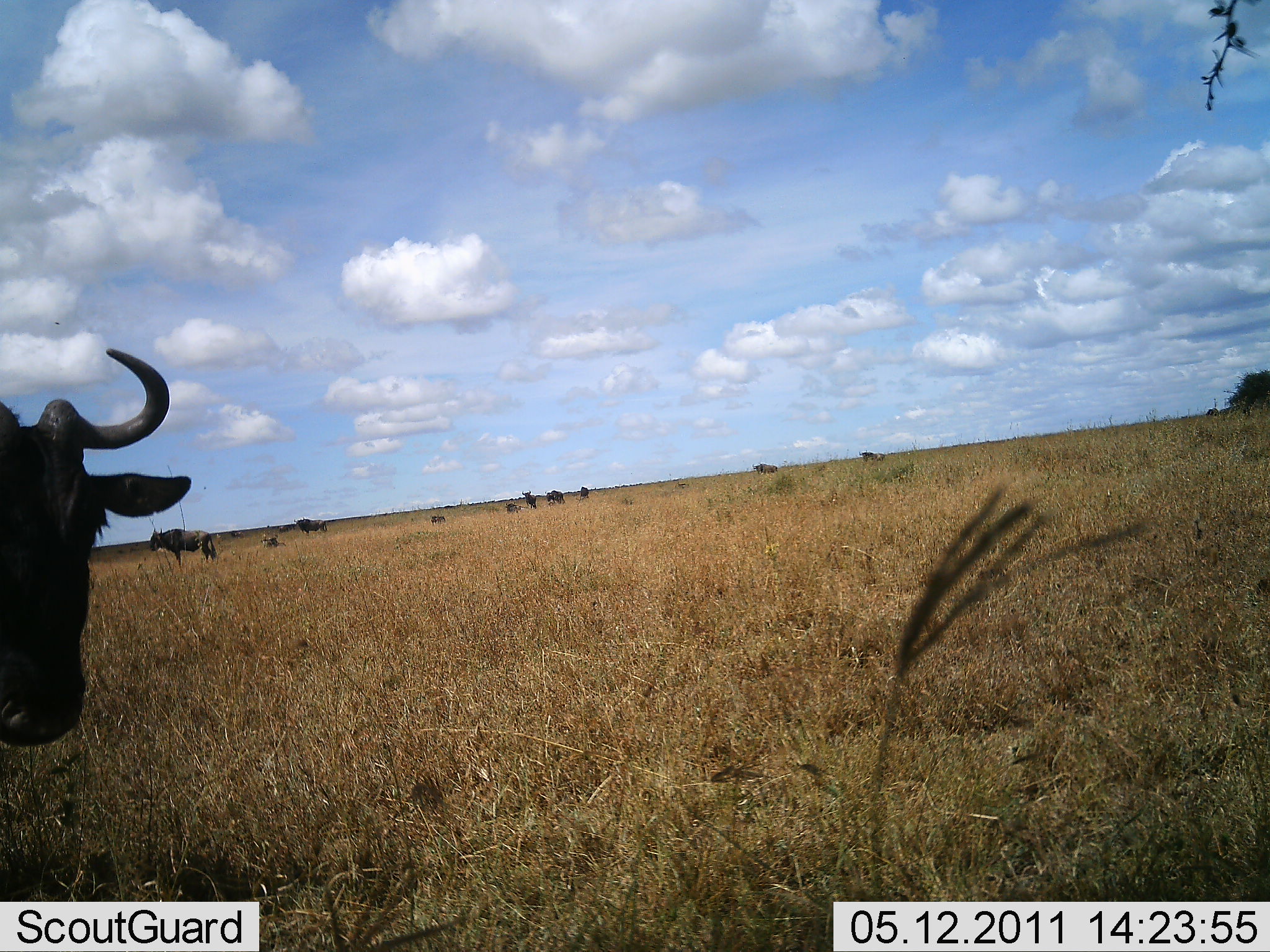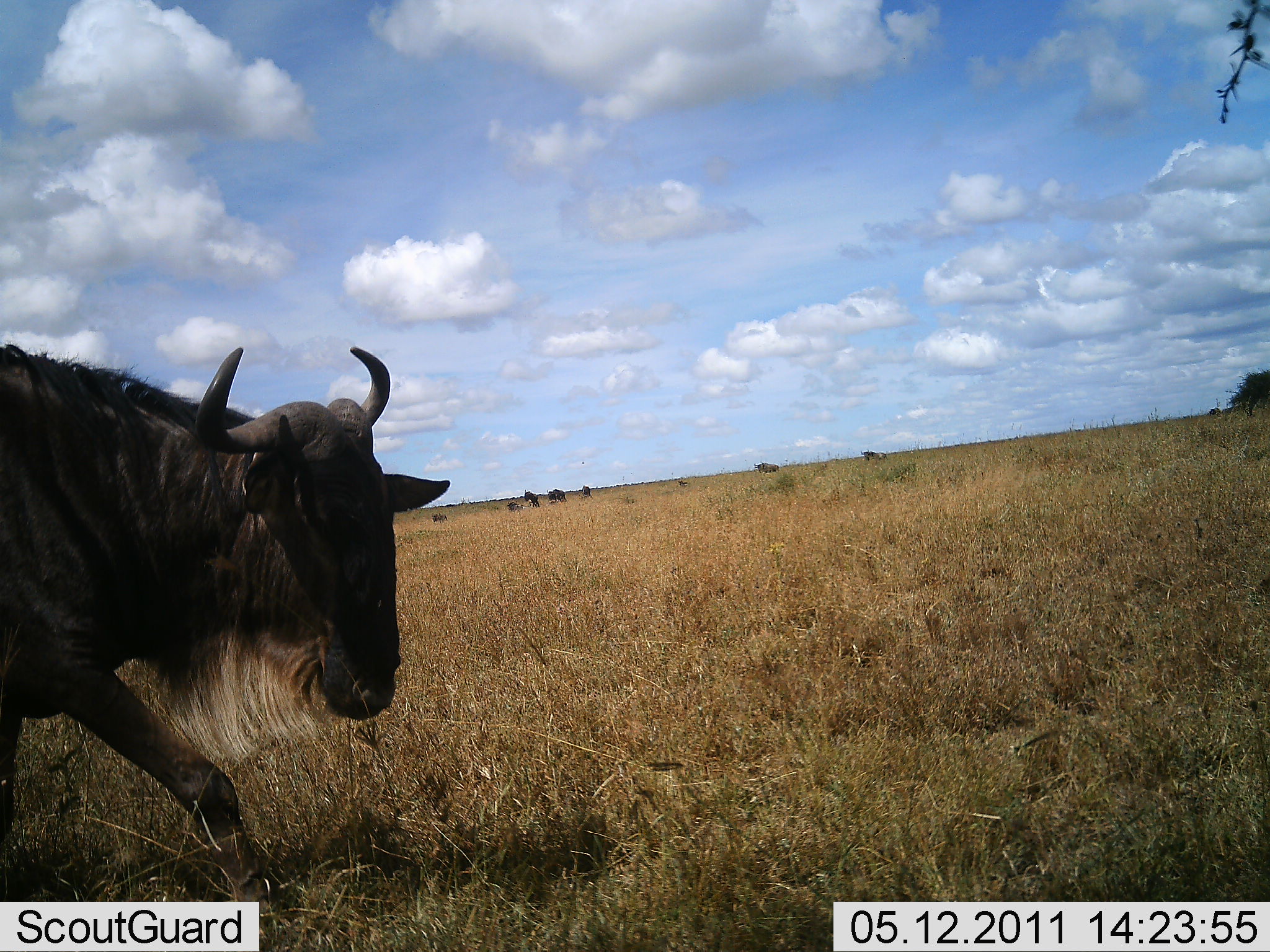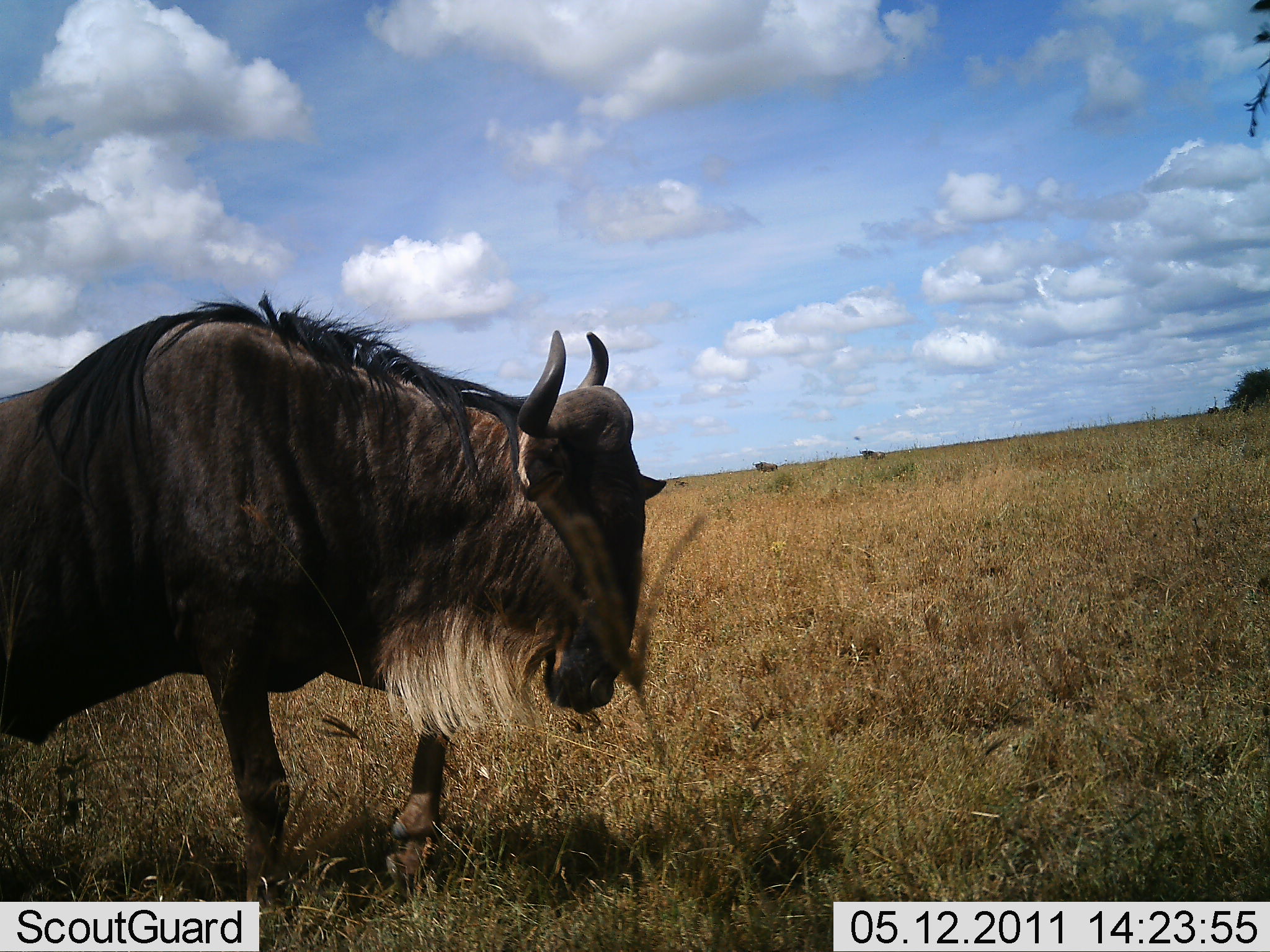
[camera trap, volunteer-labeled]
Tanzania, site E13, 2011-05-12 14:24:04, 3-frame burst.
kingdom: Animalia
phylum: Chordata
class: Mammalia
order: Artiodactyla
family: Bovidae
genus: Connochaetes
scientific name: Connochaetes taurinus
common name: blue wildebeest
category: wildebeest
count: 1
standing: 46%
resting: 0%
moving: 85%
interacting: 0%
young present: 0%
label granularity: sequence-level